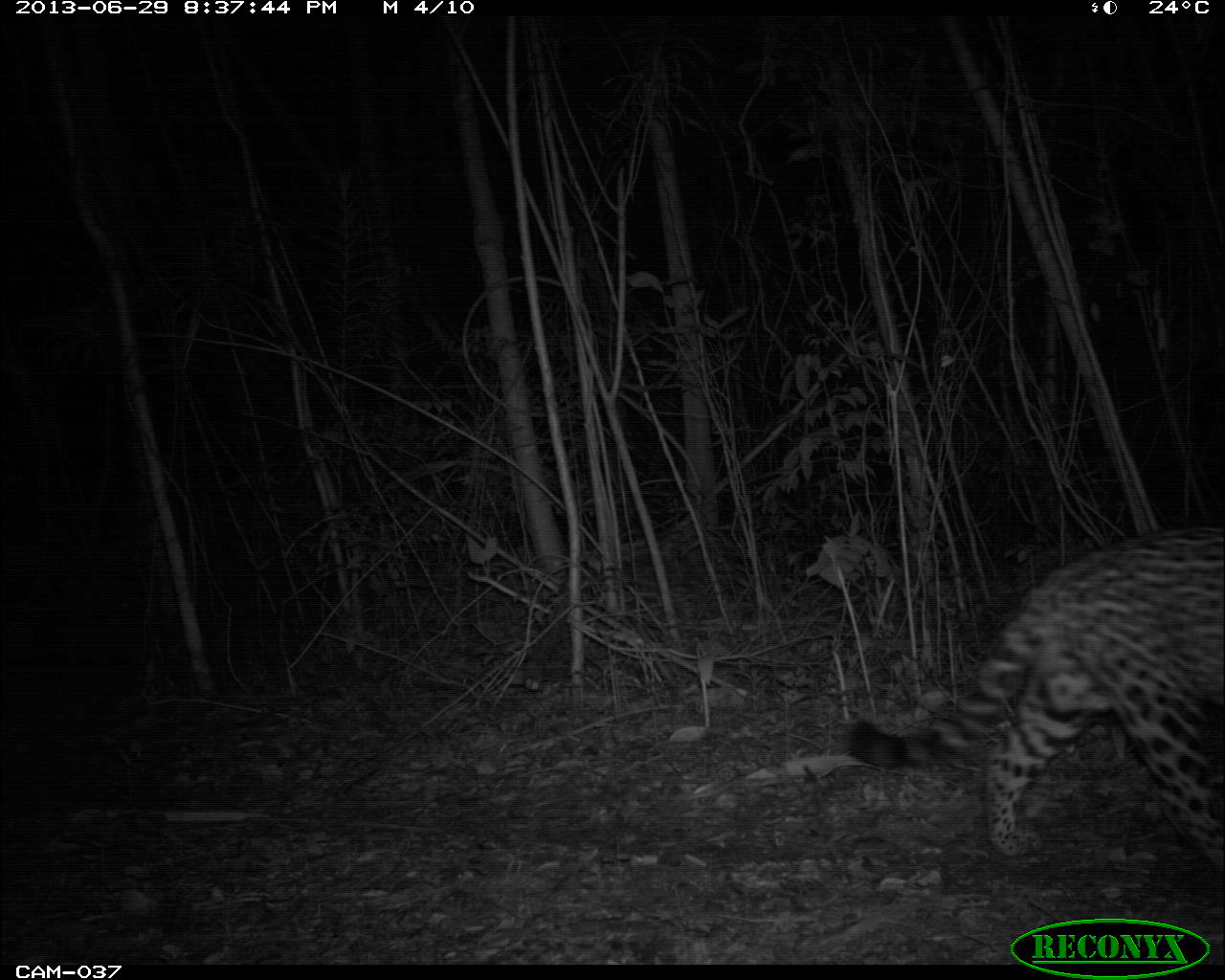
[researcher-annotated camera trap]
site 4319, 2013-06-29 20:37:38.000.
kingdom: Animalia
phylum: Chordata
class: Mammalia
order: Carnivora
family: Felidae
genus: Panthera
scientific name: Panthera onca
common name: jaguar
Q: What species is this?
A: Panthera onca (jaguar).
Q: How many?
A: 1.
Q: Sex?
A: Male.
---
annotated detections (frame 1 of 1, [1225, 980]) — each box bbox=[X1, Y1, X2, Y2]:
panthera onca: bbox=[843, 521, 1223, 880]